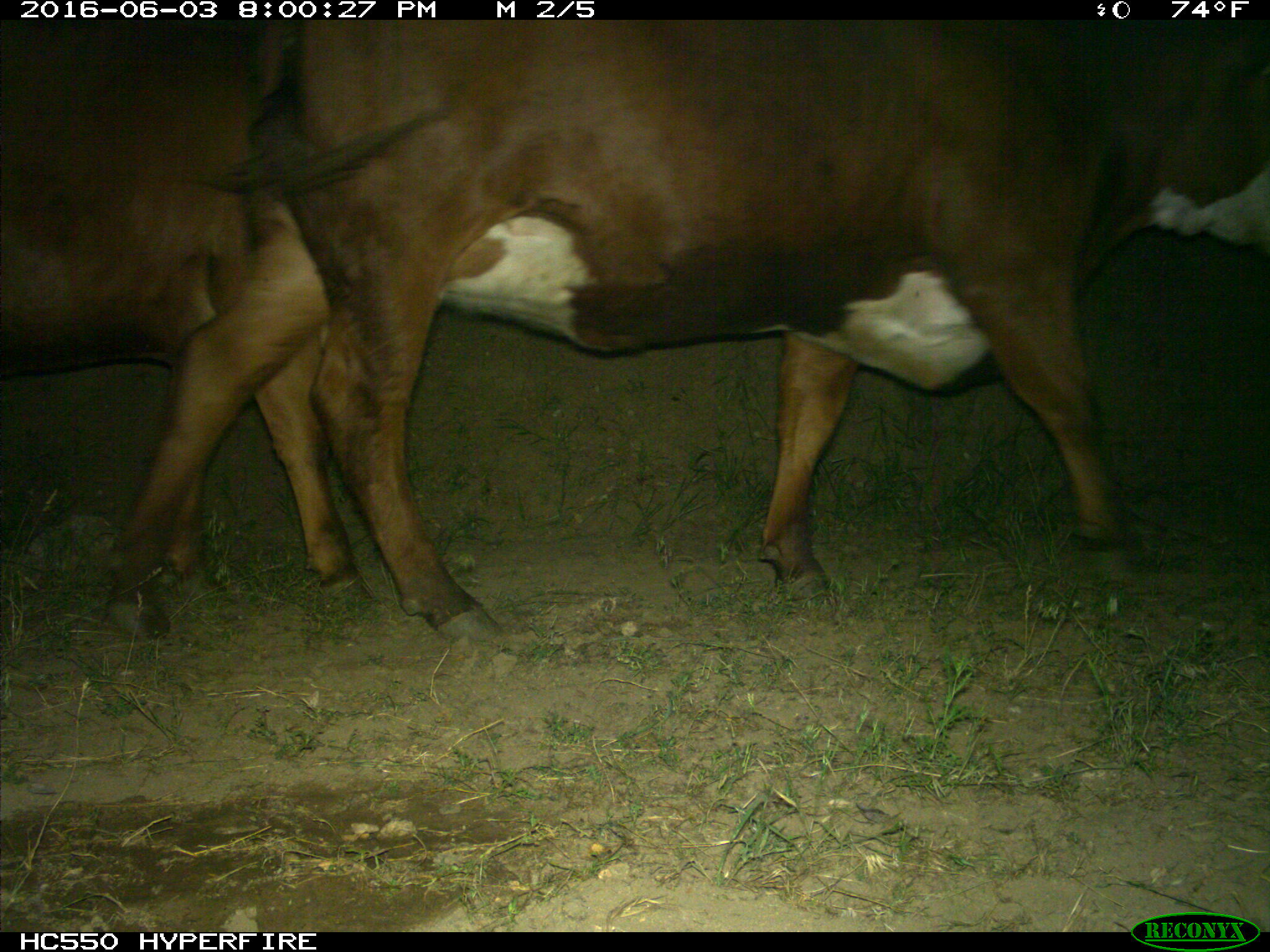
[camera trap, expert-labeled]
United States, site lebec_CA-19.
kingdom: Animalia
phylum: Chordata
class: Mammalia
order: Artiodactyla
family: Bovidae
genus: Bos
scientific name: Bos taurus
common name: domestic cow